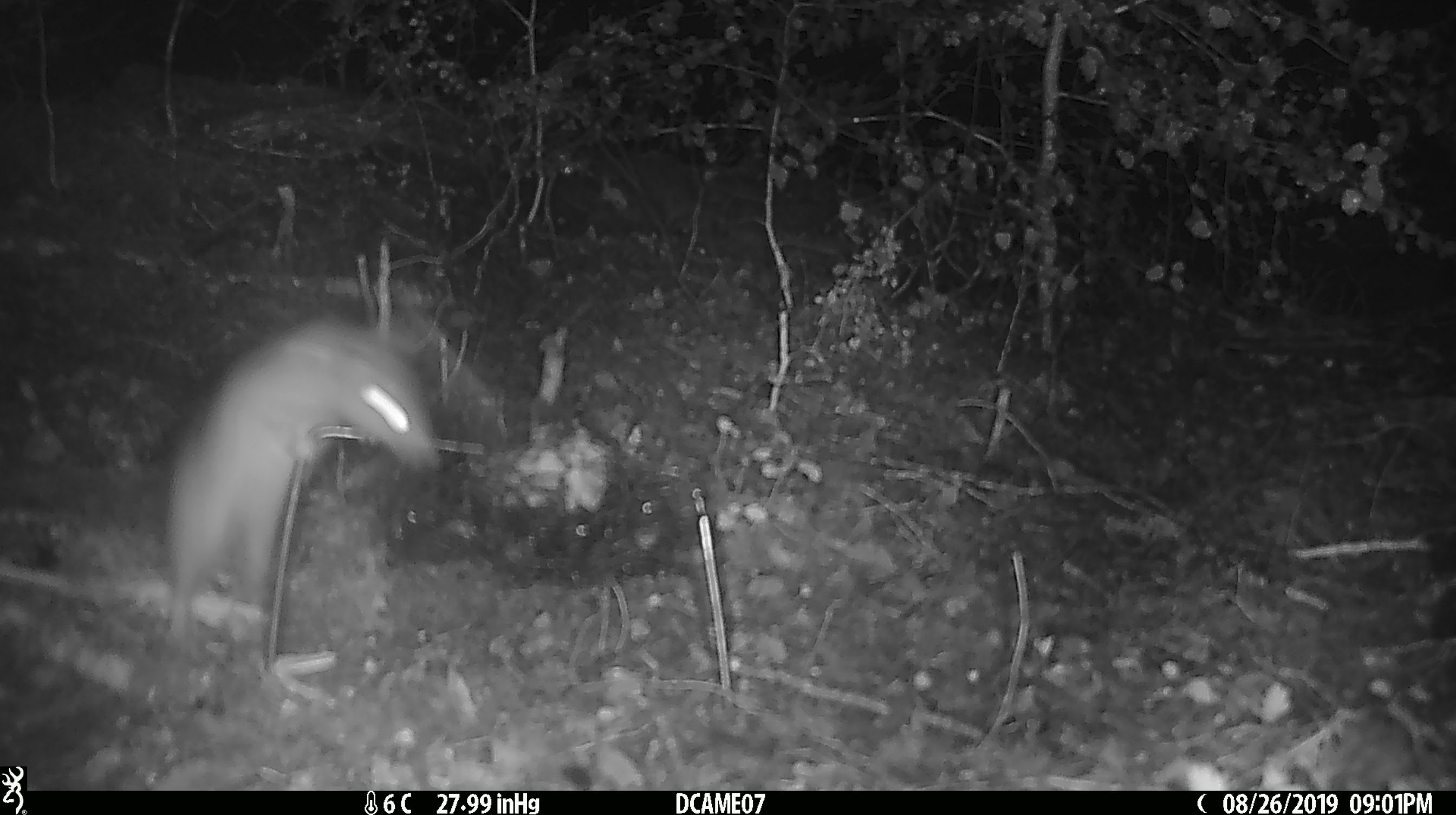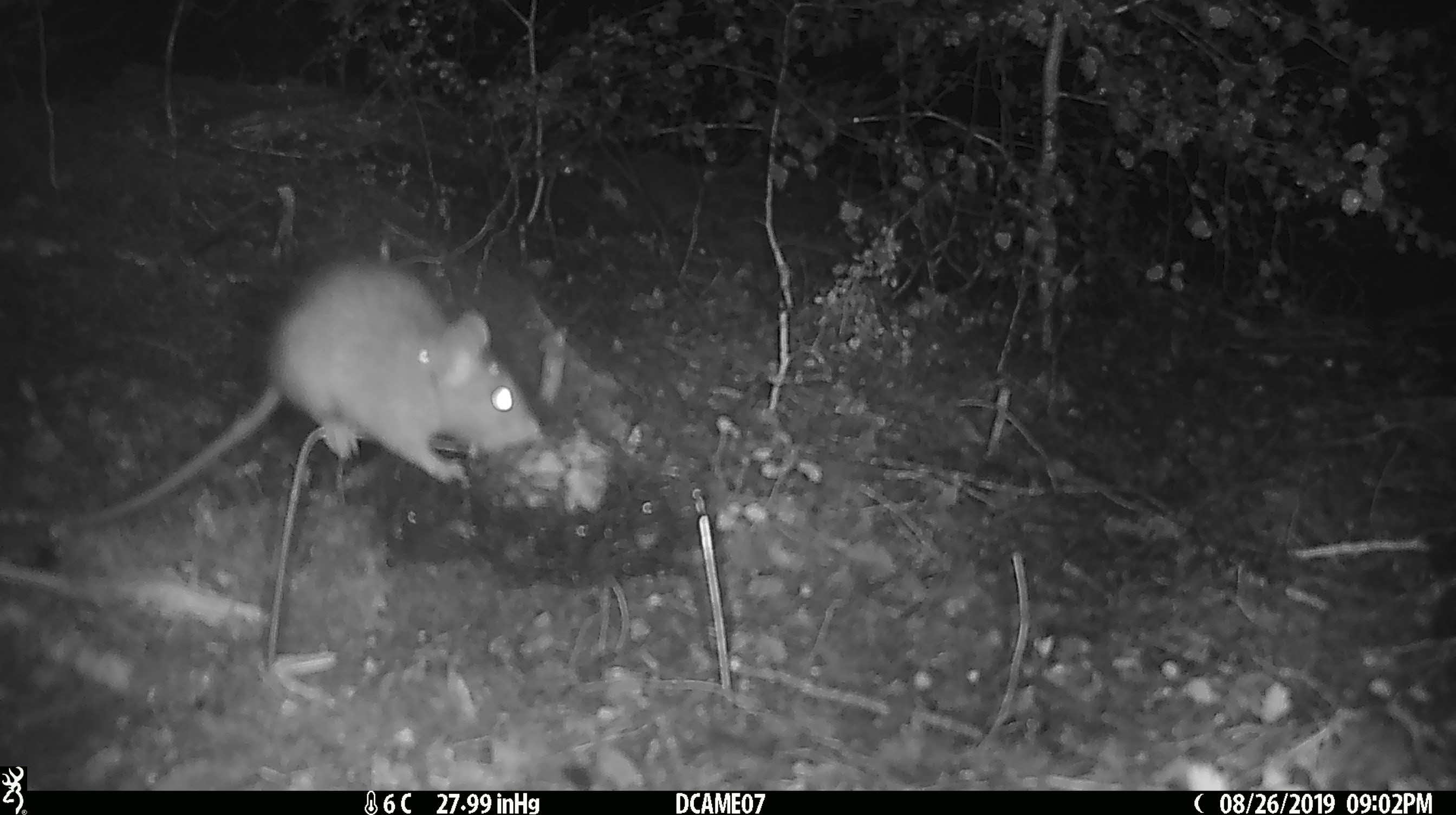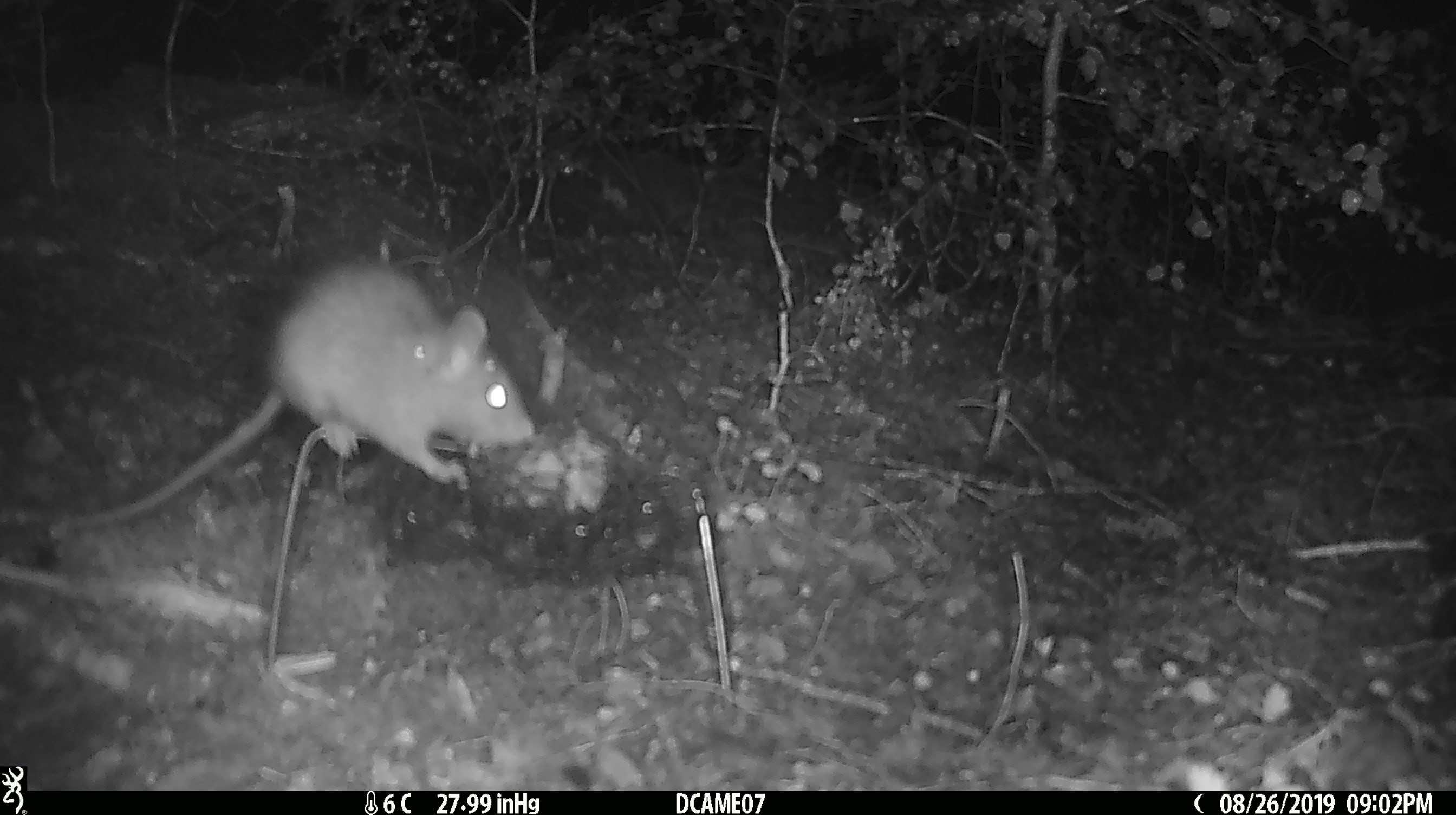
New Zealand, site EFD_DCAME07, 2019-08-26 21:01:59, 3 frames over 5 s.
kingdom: Animalia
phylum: Chordata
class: Mammalia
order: Rodentia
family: Muridae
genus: Rattus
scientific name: Rattus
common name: rat